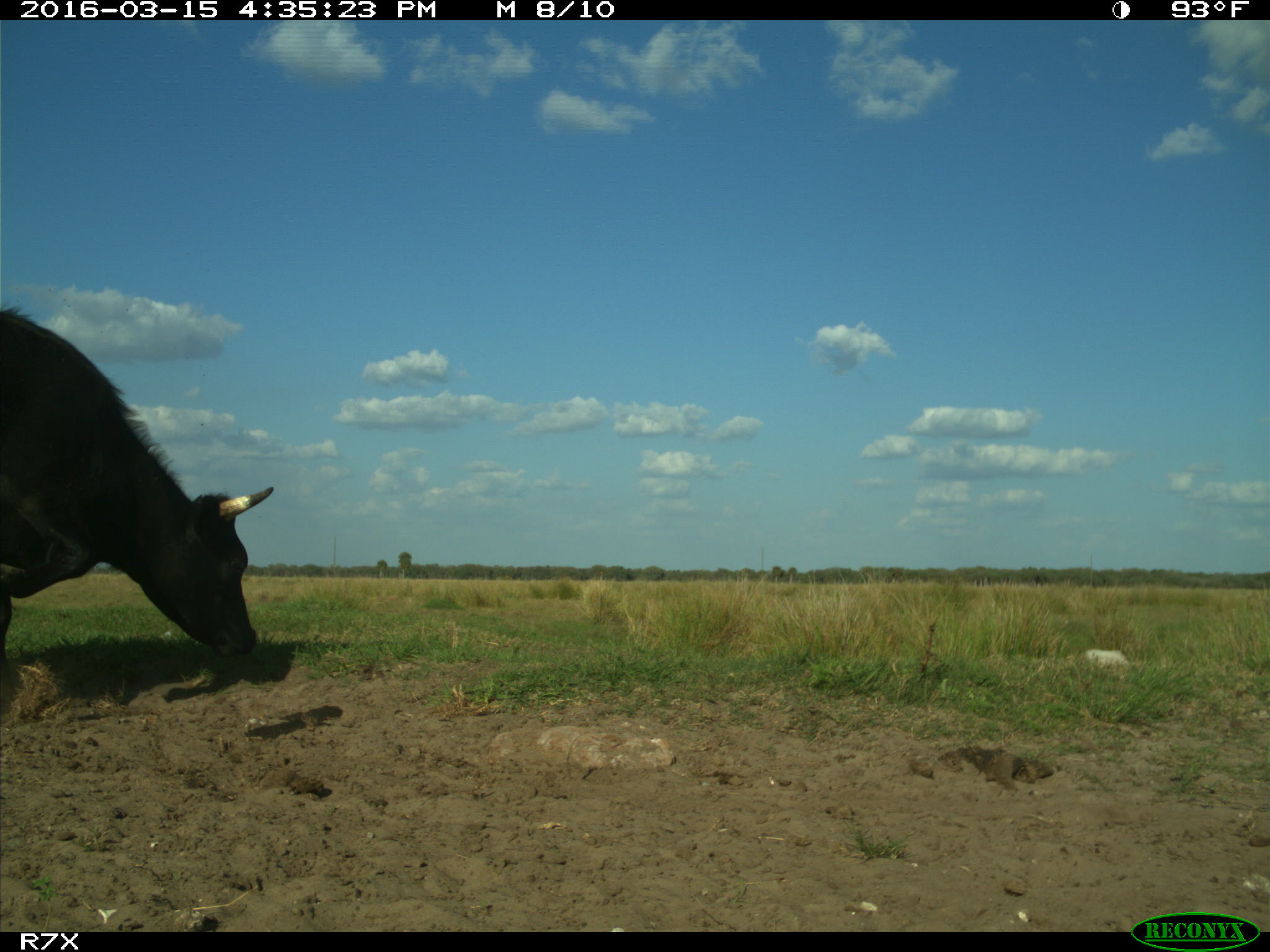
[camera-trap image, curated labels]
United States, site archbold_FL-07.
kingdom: Animalia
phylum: Chordata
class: Mammalia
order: Artiodactyla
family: Bovidae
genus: Bos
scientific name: Bos taurus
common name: domestic cow